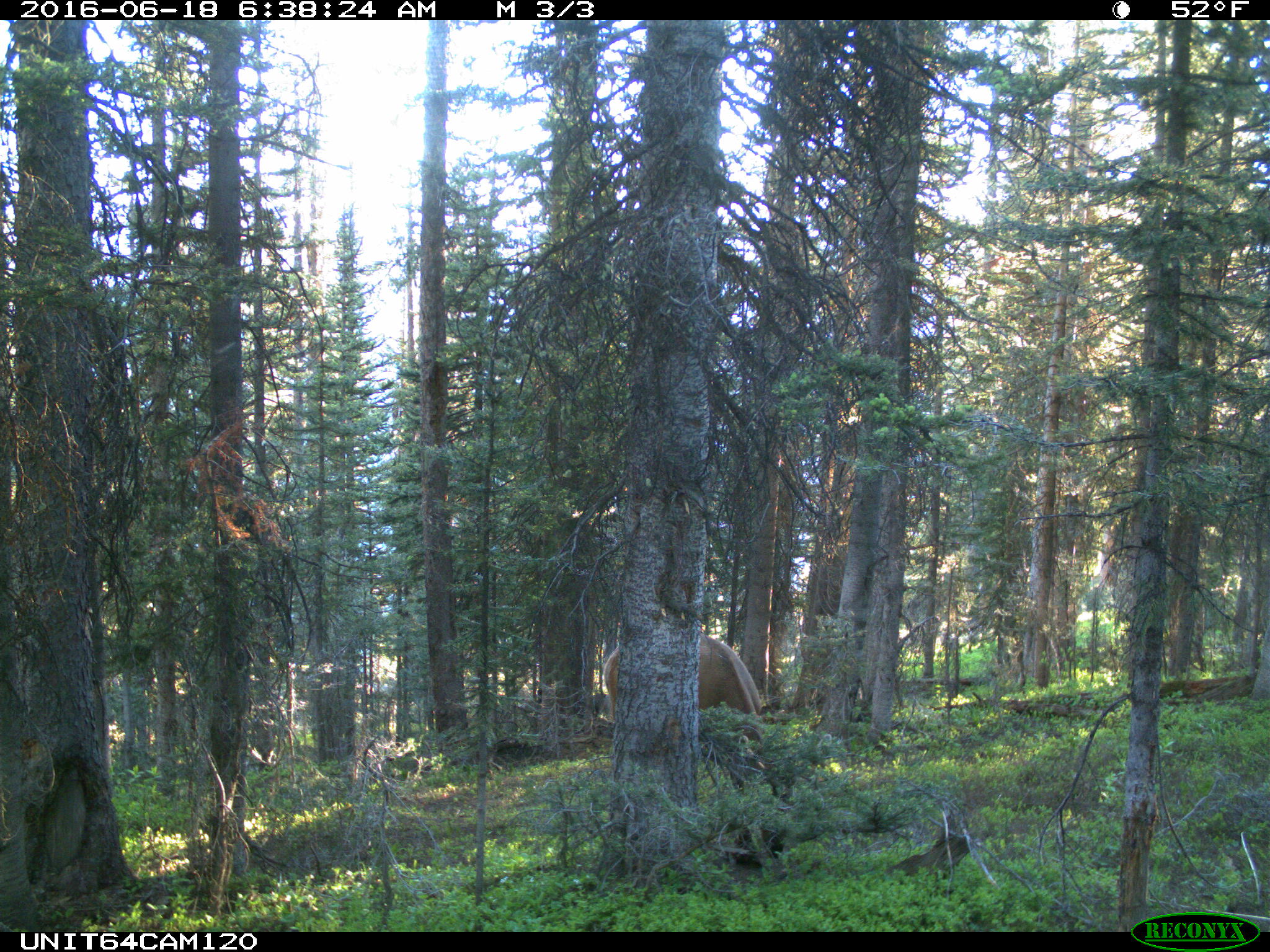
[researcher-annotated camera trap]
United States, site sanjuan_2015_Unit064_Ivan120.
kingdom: Animalia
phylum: Chordata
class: Mammalia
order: Artiodactyla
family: Cervidae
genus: Cervus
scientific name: Cervus elaphus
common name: red deer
Cervus elaphus (red deer).